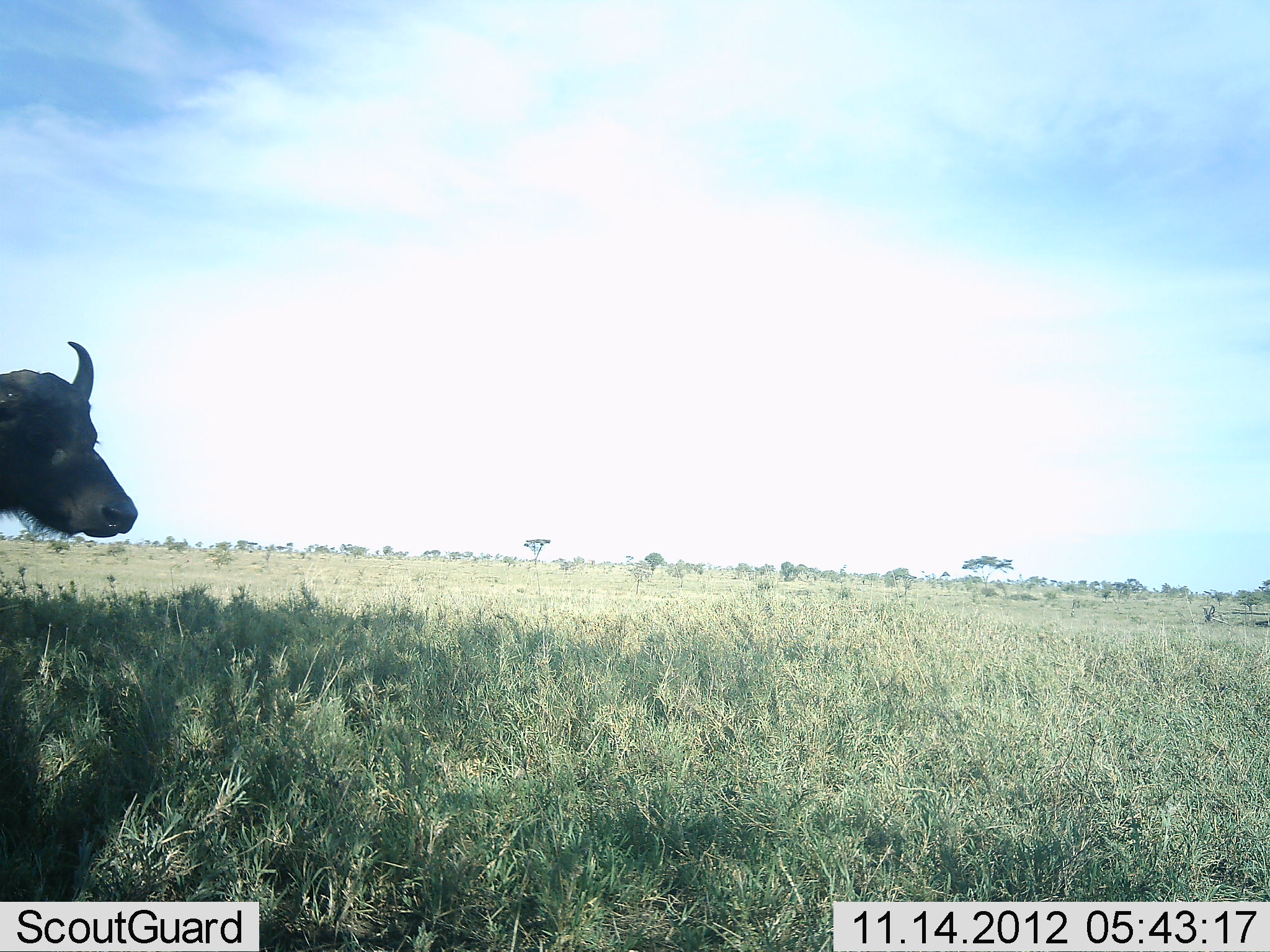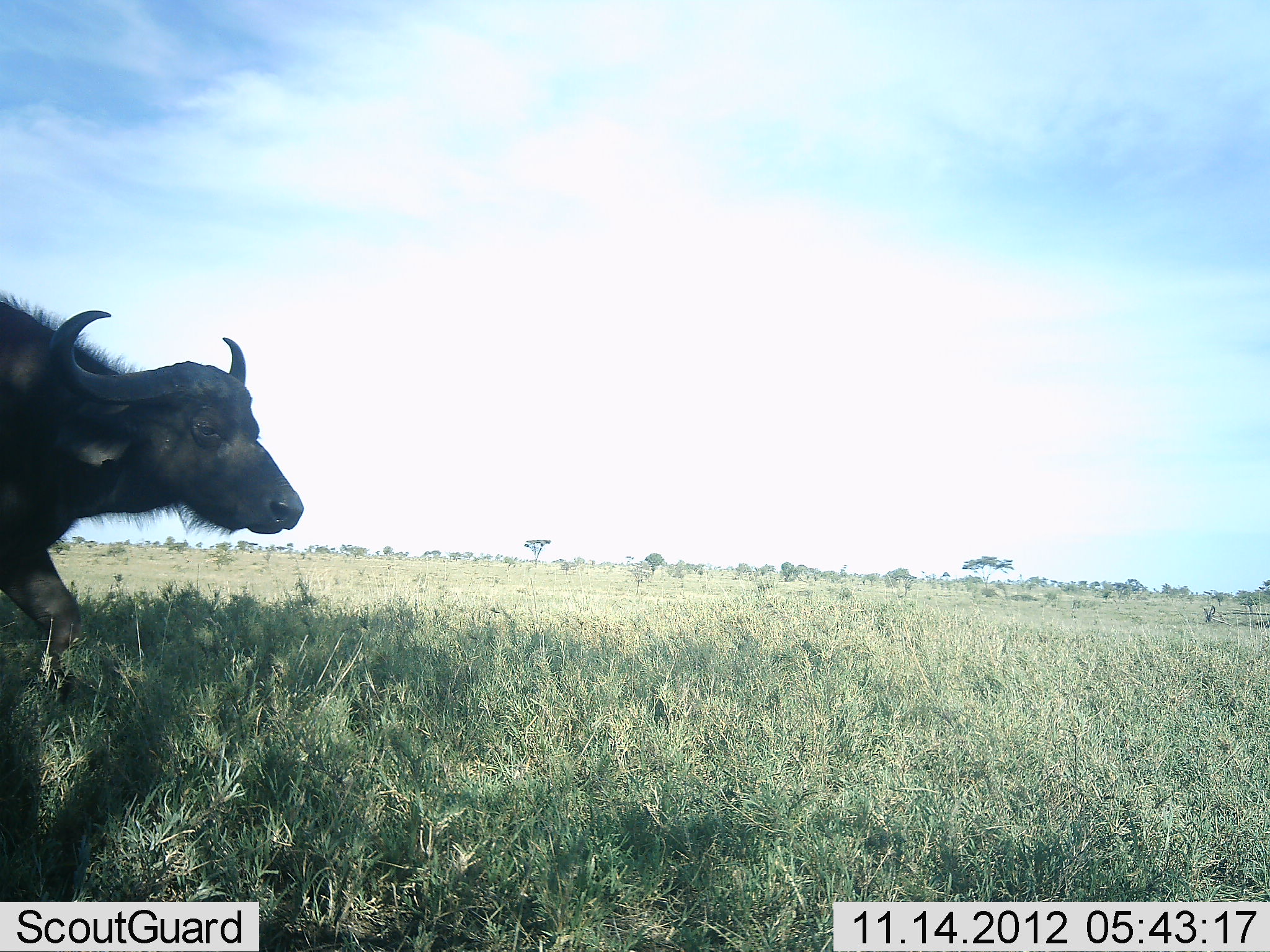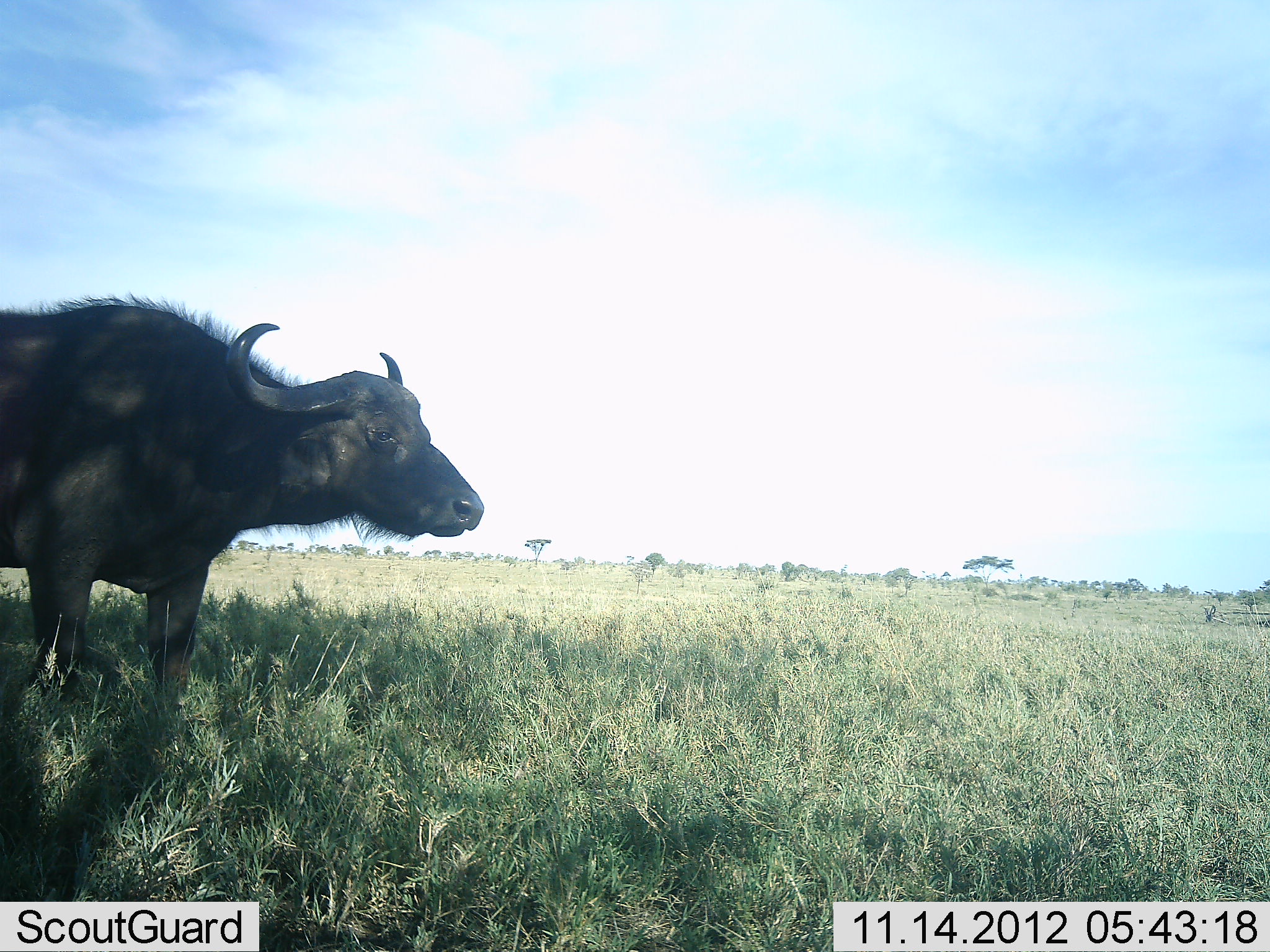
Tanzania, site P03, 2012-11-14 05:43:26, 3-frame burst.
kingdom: Animalia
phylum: Chordata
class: Mammalia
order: Artiodactyla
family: Bovidae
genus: Syncerus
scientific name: Syncerus caffer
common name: cape buffalo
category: buffalo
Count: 1.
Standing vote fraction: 0%.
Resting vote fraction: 0%.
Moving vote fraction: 100%.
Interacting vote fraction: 0%.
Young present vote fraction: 0%.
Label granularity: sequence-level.